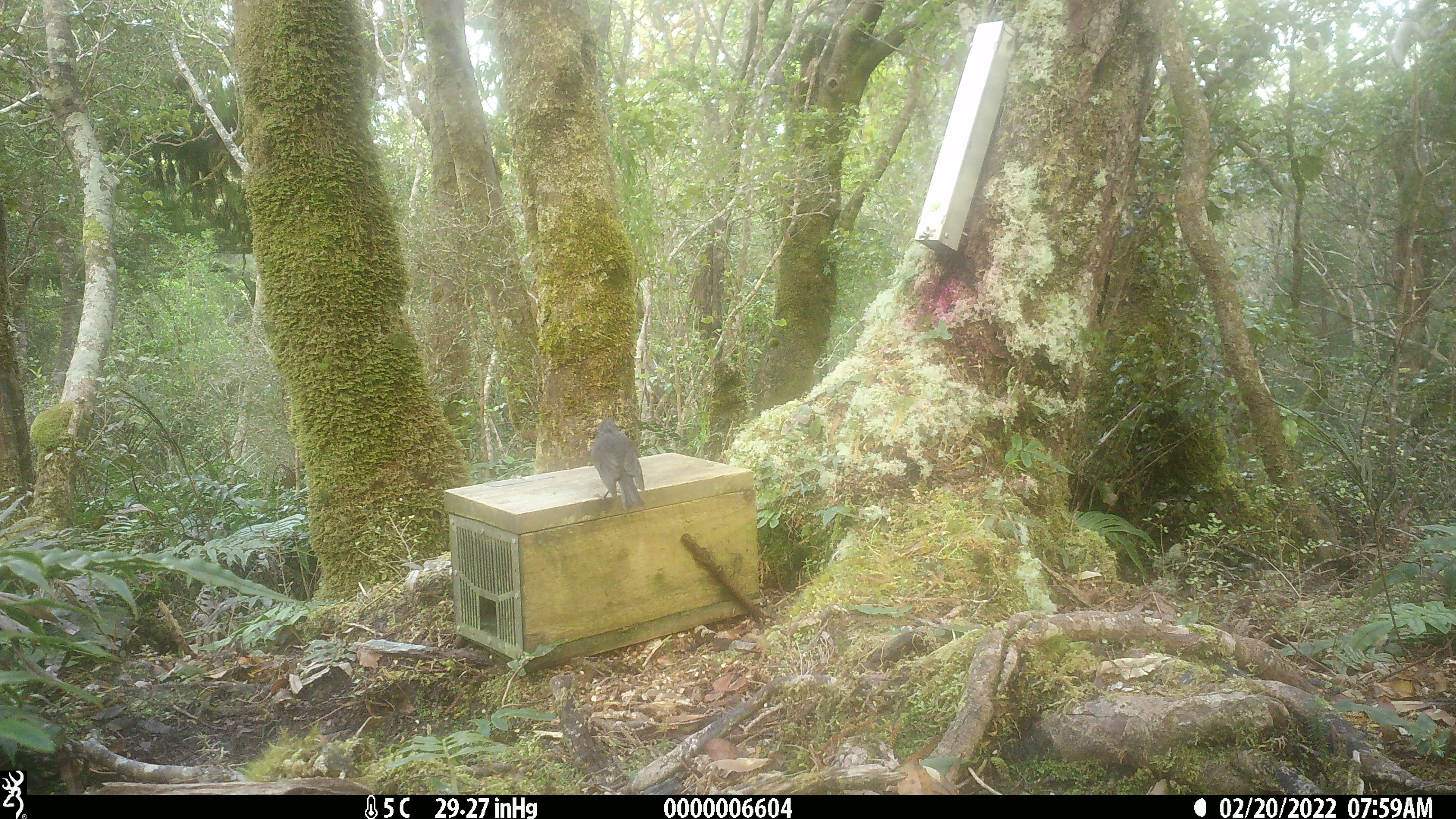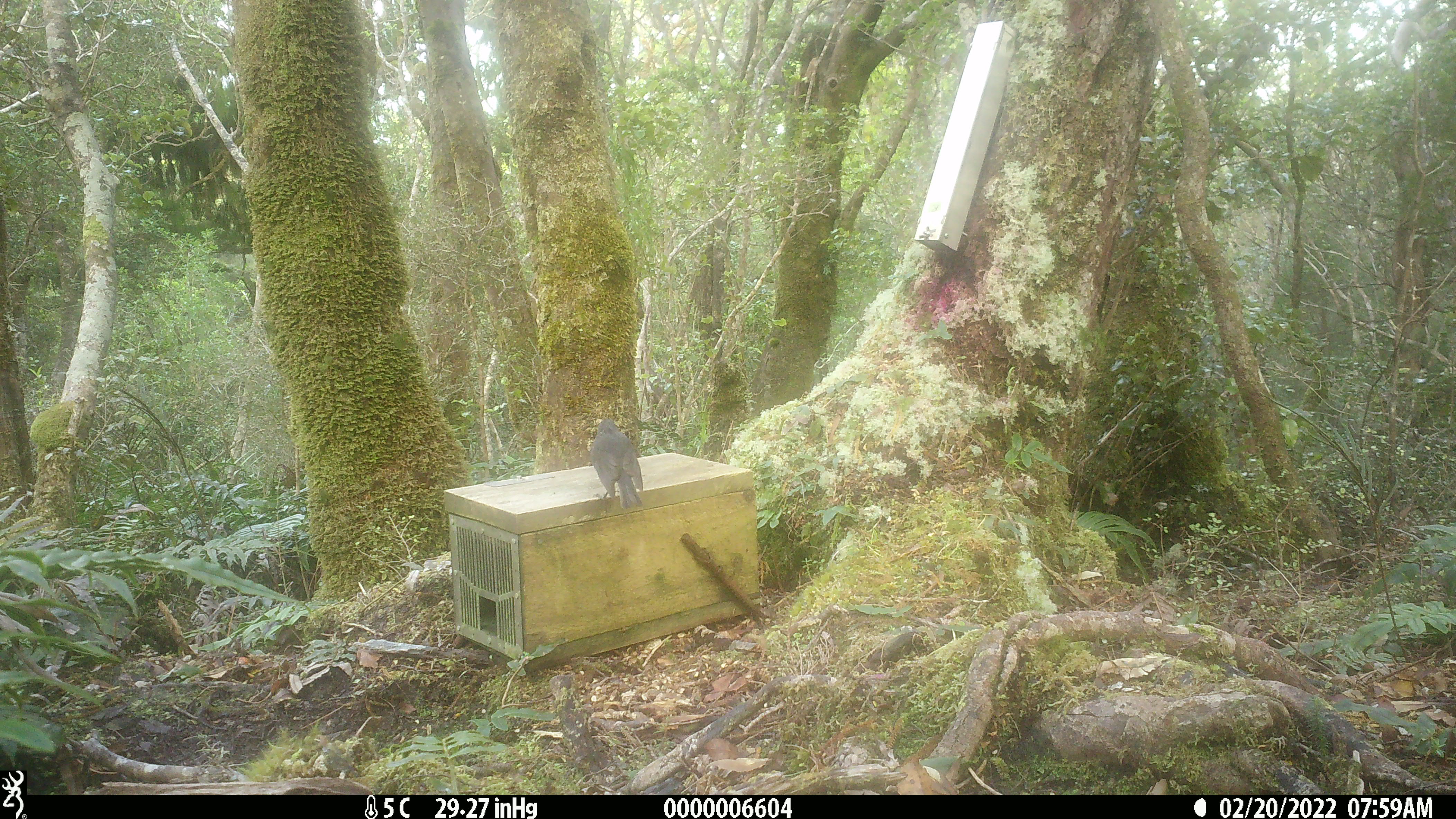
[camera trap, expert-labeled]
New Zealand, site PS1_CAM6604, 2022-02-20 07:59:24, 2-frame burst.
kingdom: Animalia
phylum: Chordata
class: Aves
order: Passeriformes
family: Petroicidae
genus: Petroica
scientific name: Petroica australis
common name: new zealand robin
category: robin